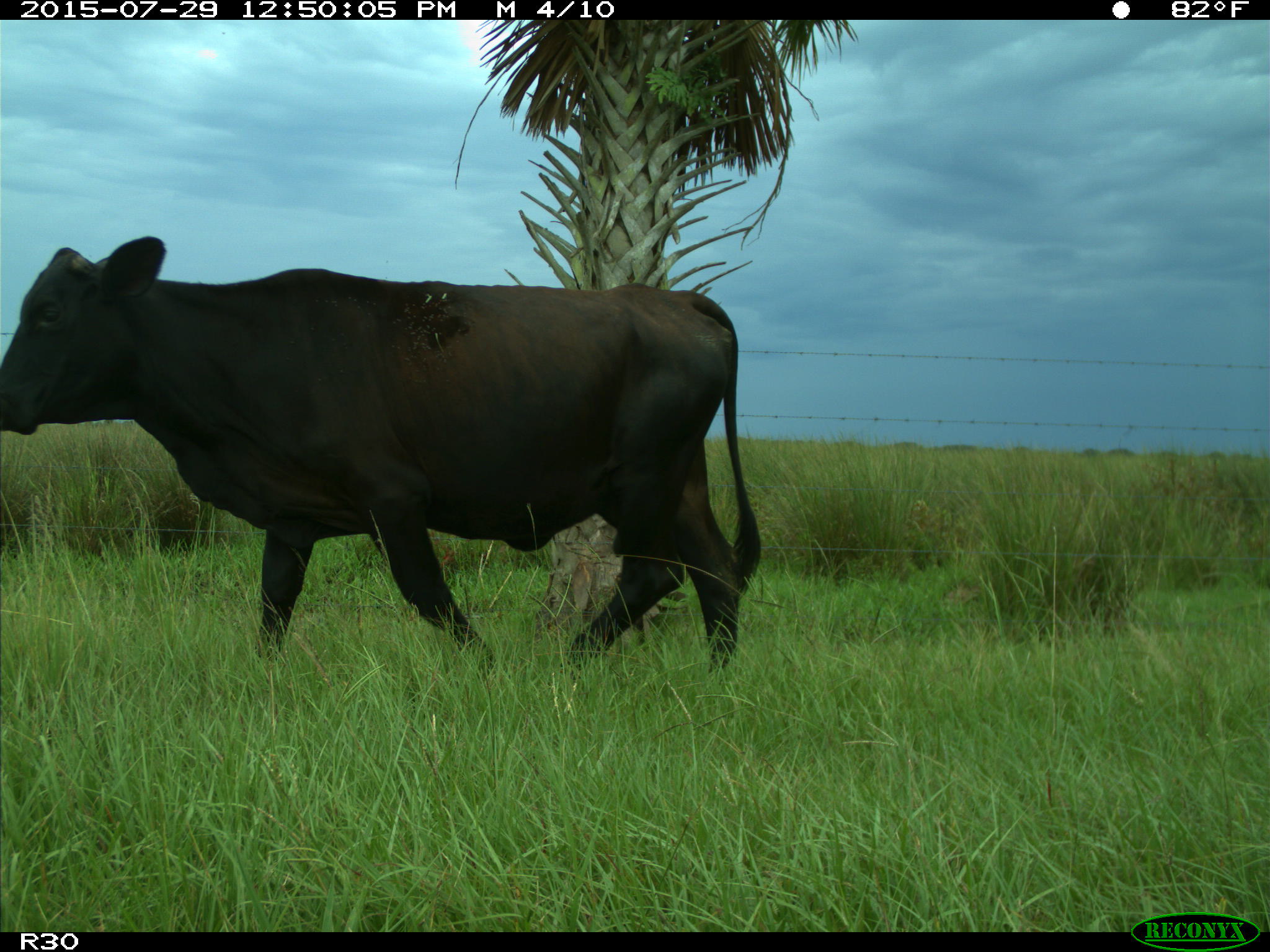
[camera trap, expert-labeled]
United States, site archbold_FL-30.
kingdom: Animalia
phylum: Chordata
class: Mammalia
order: Artiodactyla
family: Bovidae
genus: Bos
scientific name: Bos taurus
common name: domestic cow